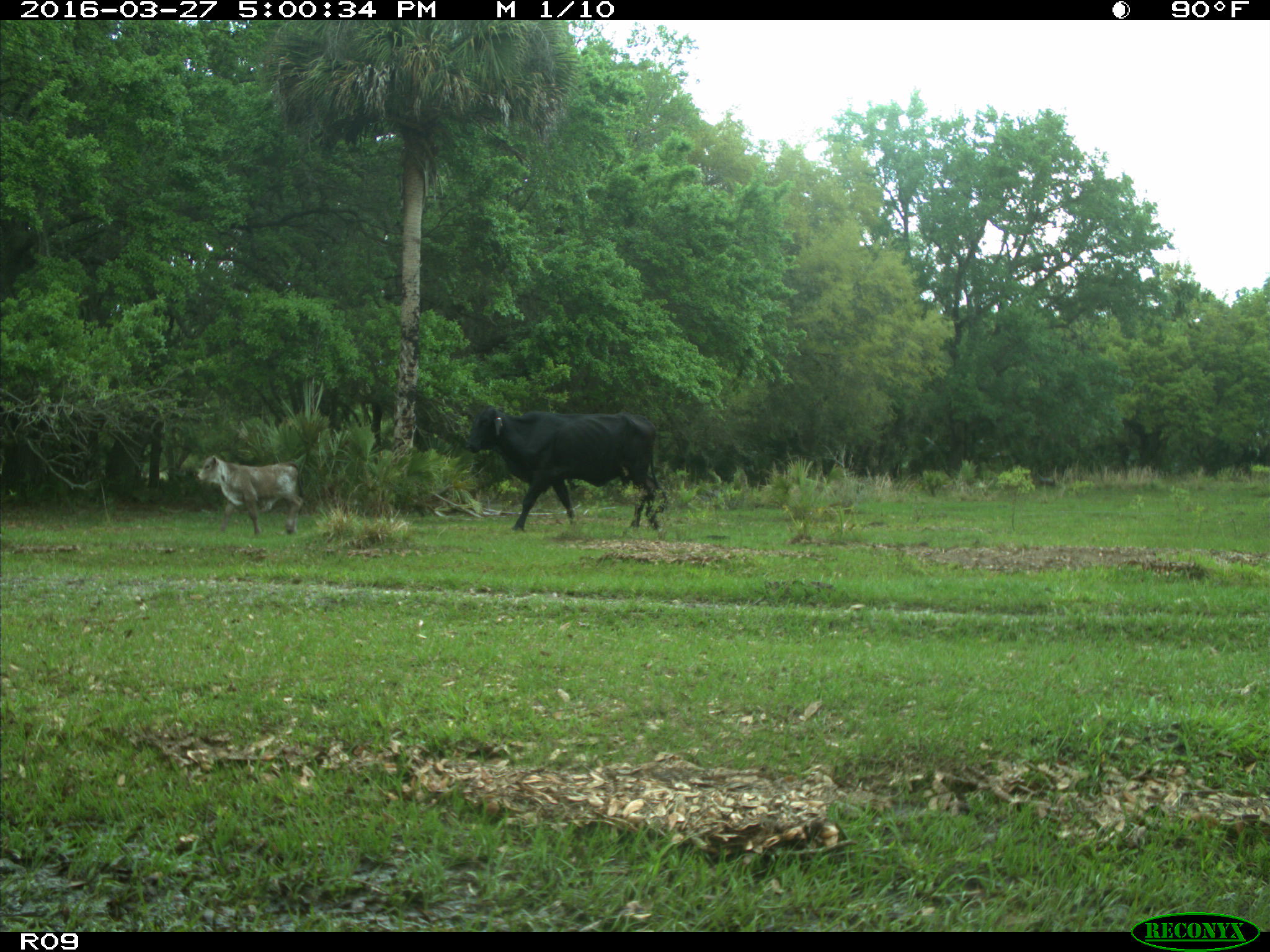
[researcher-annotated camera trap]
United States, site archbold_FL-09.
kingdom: Animalia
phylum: Chordata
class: Mammalia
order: Artiodactyla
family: Bovidae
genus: Bos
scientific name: Bos taurus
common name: domestic cow